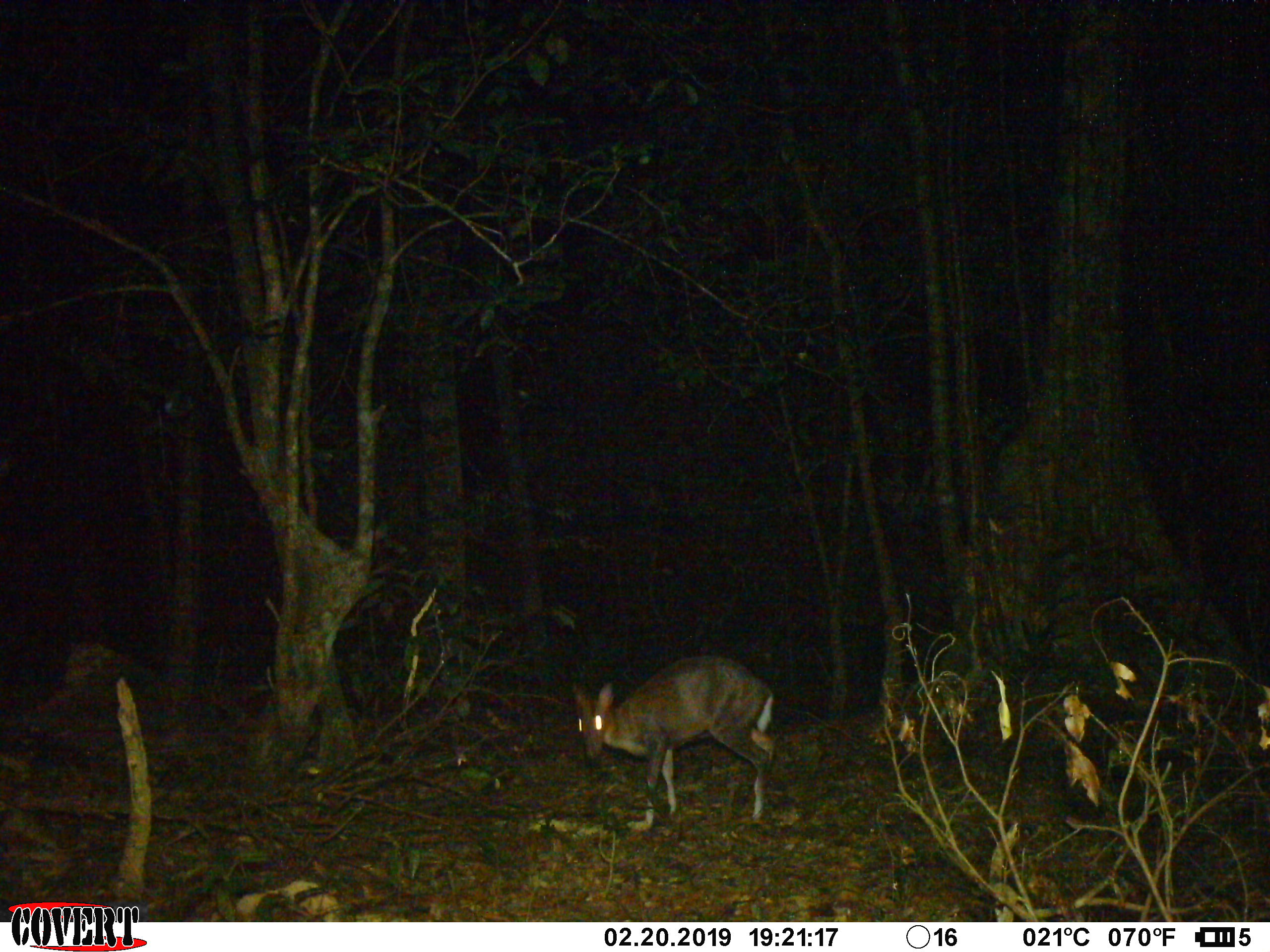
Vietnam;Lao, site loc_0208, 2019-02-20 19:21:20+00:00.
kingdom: Animalia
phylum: Chordata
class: Mammalia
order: Artiodactyla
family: Cervidae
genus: Muntiacus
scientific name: Muntiacus rooseveltorum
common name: roosevelt's muntjac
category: roosevelts muntjac group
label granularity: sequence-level